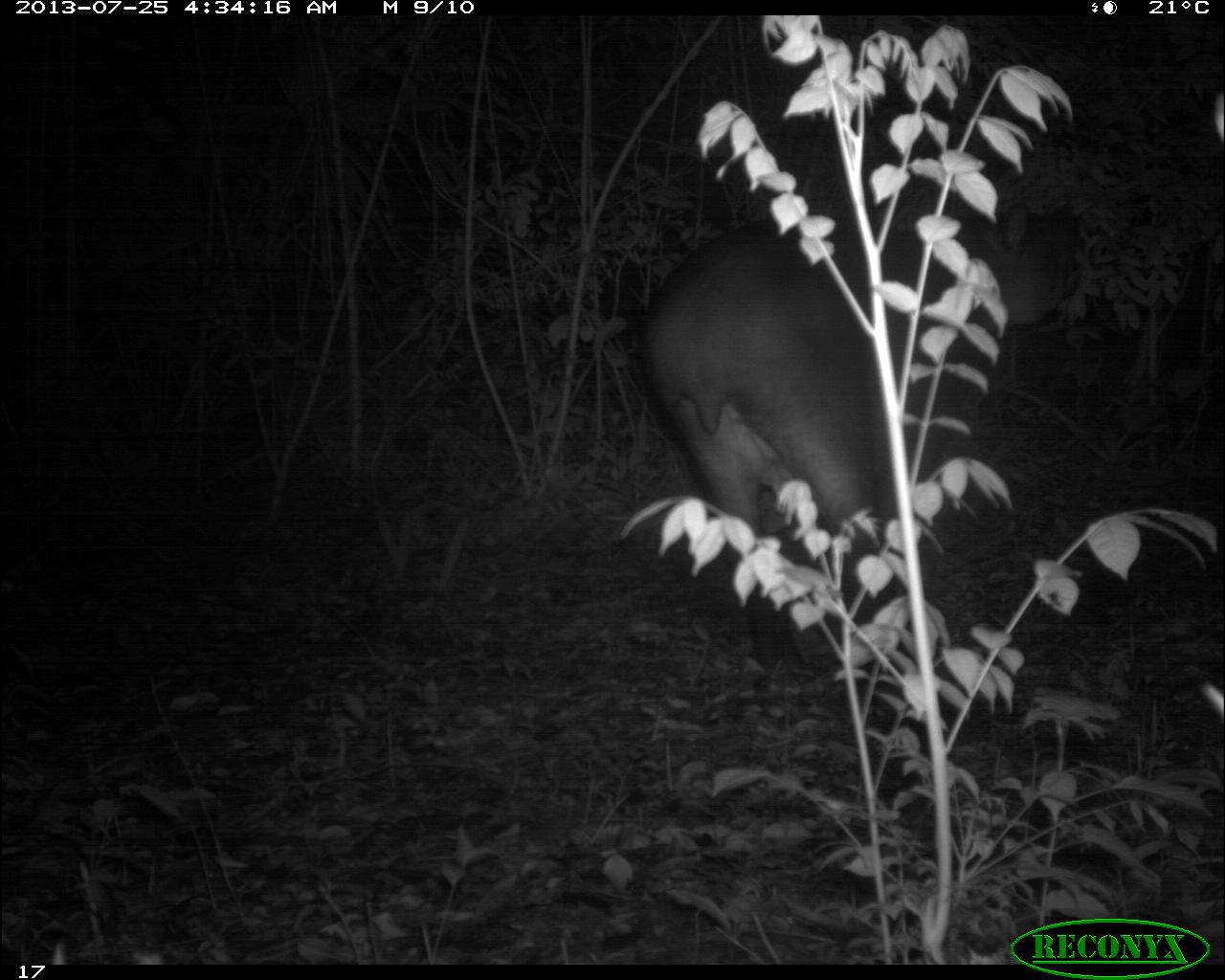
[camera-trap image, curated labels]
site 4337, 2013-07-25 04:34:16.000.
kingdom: Animalia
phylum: Chordata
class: Mammalia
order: Perissodactyla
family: Tapiridae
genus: Tapirus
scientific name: Tapirus bairdii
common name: baird's tapir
Tapirus bairdii (baird's tapir), count 1, sex female.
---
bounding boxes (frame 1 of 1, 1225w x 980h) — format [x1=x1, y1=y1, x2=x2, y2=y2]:
tapirus bairdii: [x1=634, y1=202, x2=1064, y2=681]